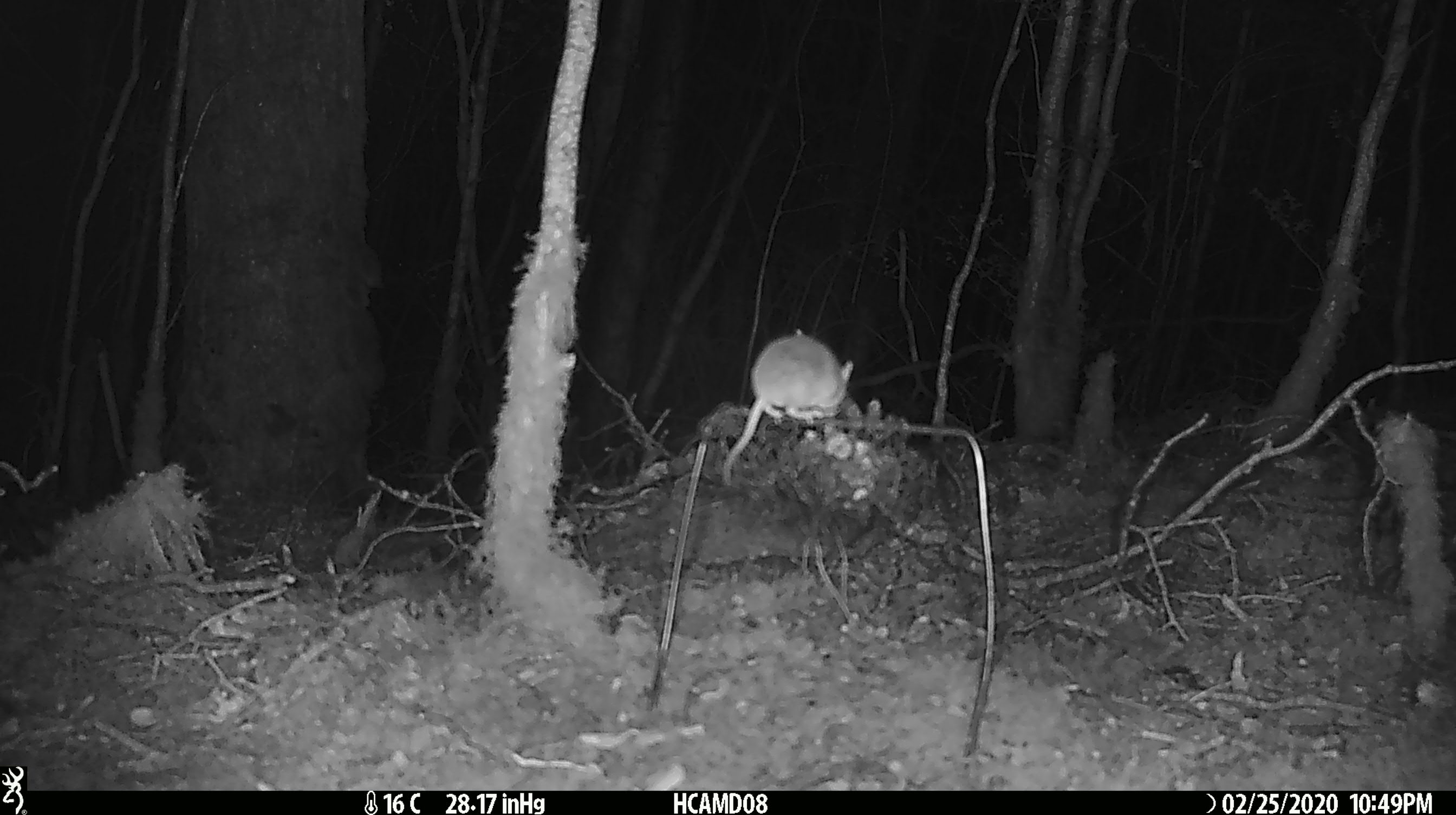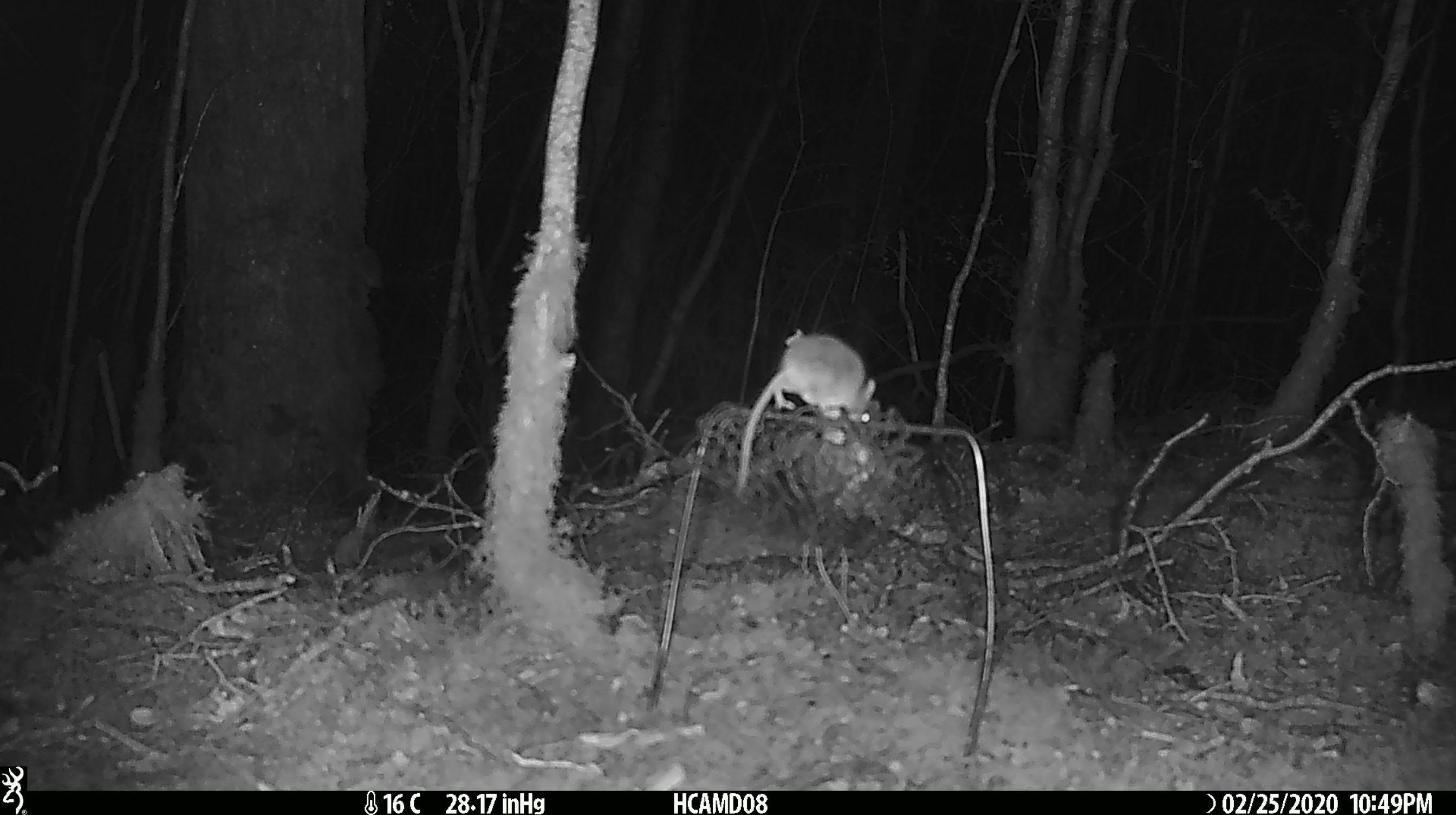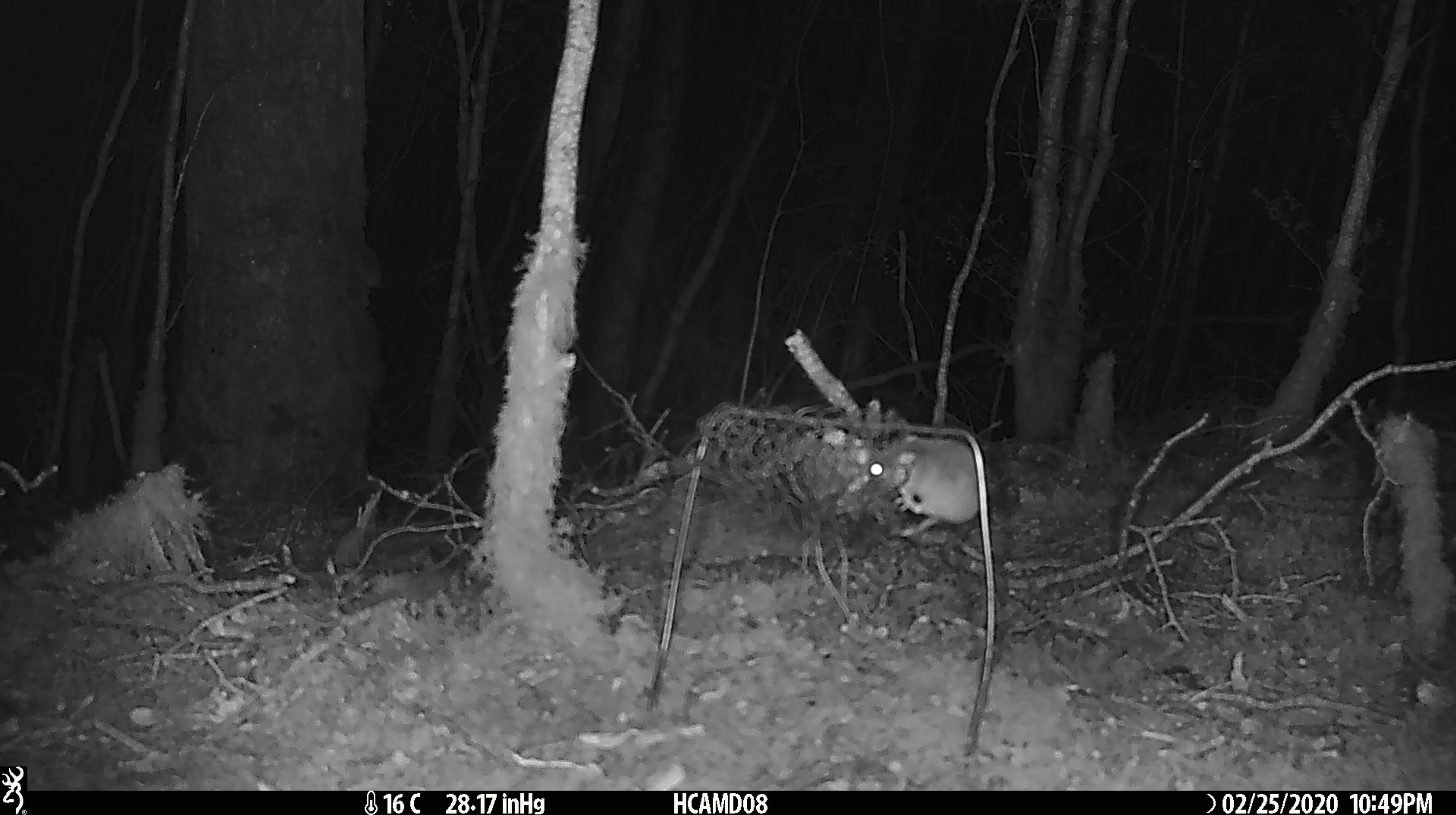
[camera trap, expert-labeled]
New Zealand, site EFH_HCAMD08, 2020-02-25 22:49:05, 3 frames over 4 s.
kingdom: Animalia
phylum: Chordata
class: Mammalia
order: Rodentia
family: Muridae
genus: Mus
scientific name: Mus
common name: mouse